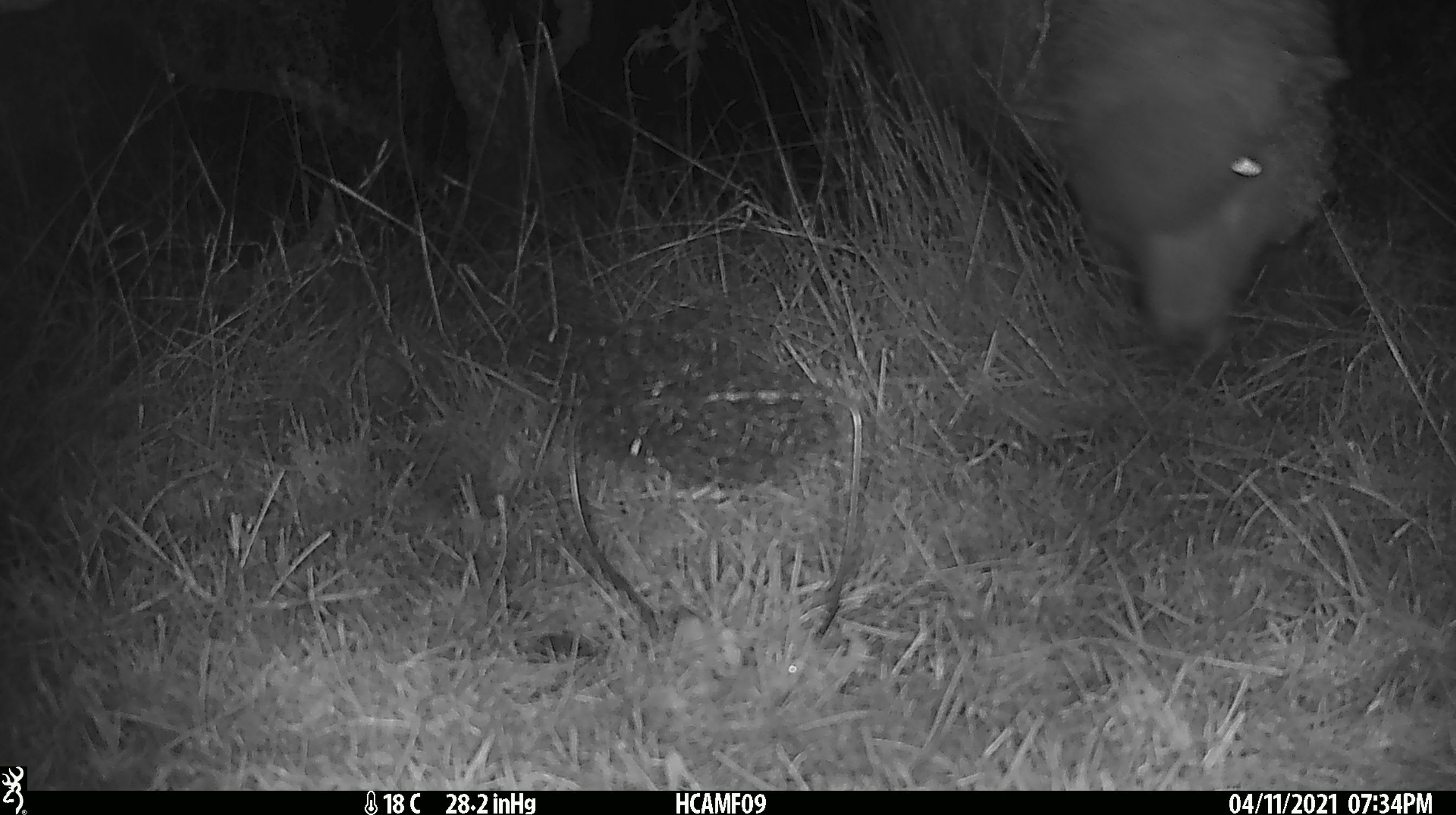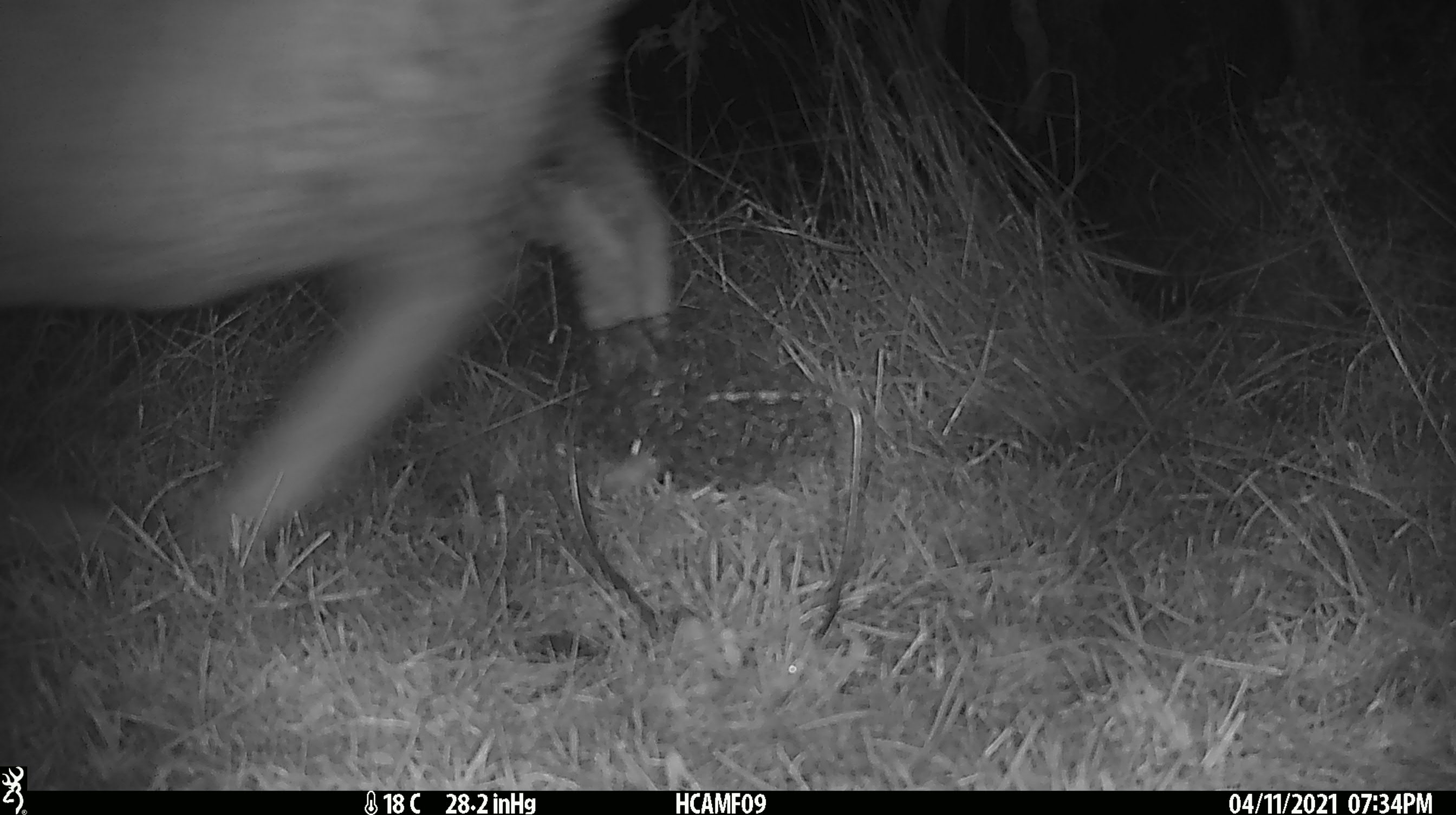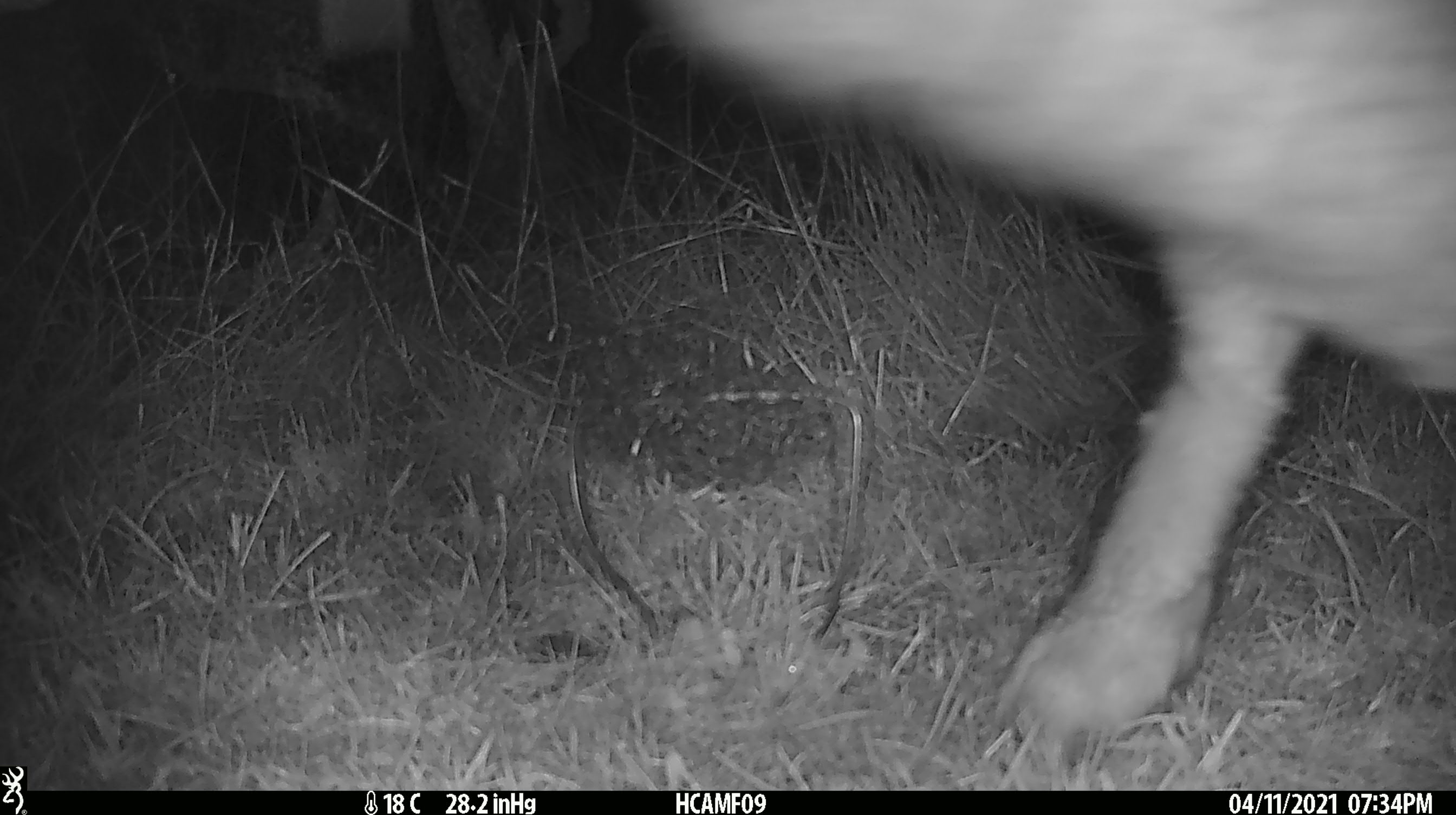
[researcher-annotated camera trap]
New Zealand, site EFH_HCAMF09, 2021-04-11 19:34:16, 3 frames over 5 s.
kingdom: Animalia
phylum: Chordata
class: Mammalia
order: Artiodactyla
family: Bovidae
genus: Ovis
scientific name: Ovis aries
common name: domestic sheep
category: sheep